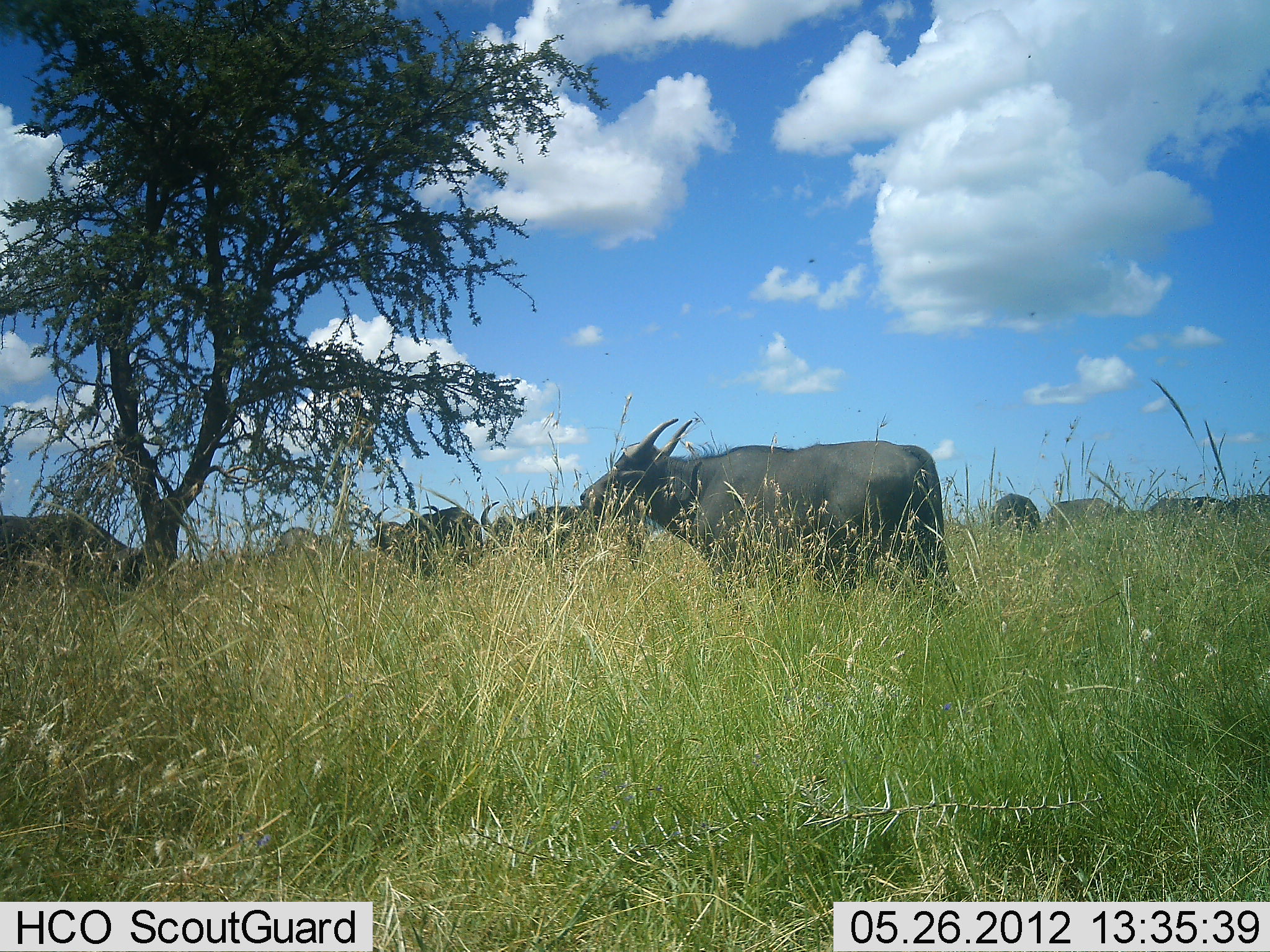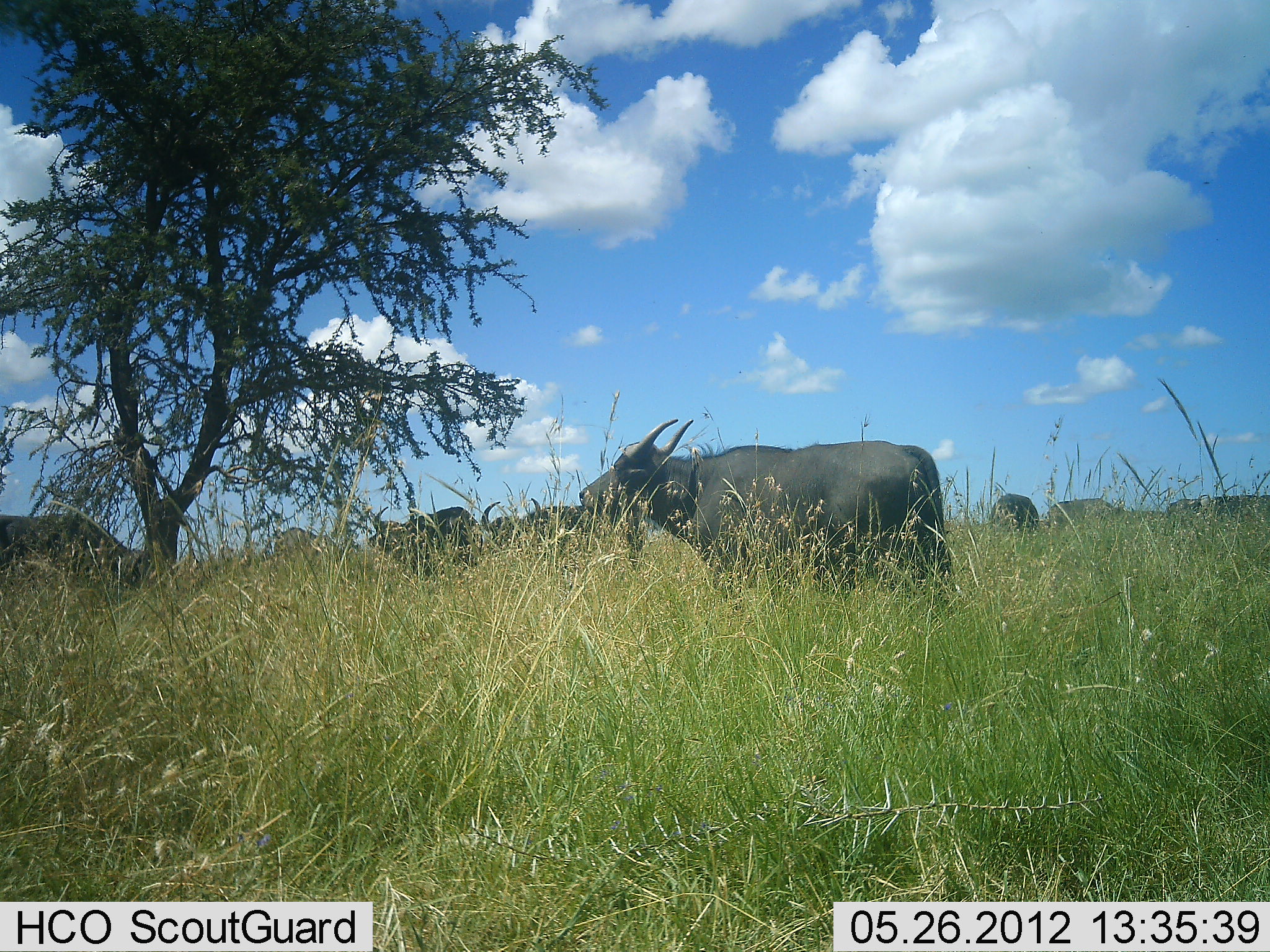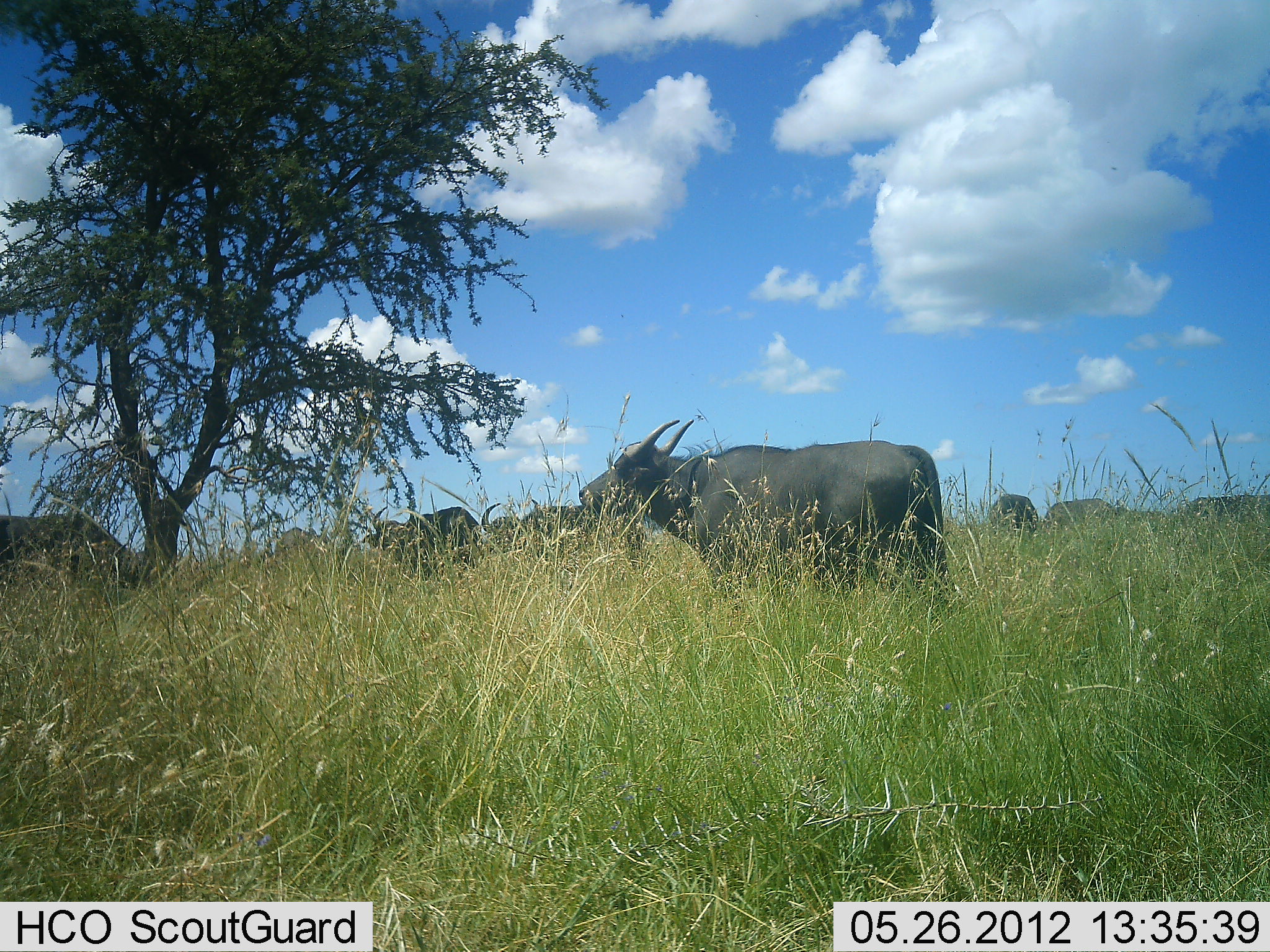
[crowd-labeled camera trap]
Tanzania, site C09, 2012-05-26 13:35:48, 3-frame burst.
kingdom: Animalia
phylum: Chordata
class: Mammalia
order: Artiodactyla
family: Bovidae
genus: Syncerus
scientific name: Syncerus caffer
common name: cape buffalo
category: buffalo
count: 8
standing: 100%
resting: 0%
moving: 10%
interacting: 0%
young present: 0%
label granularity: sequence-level